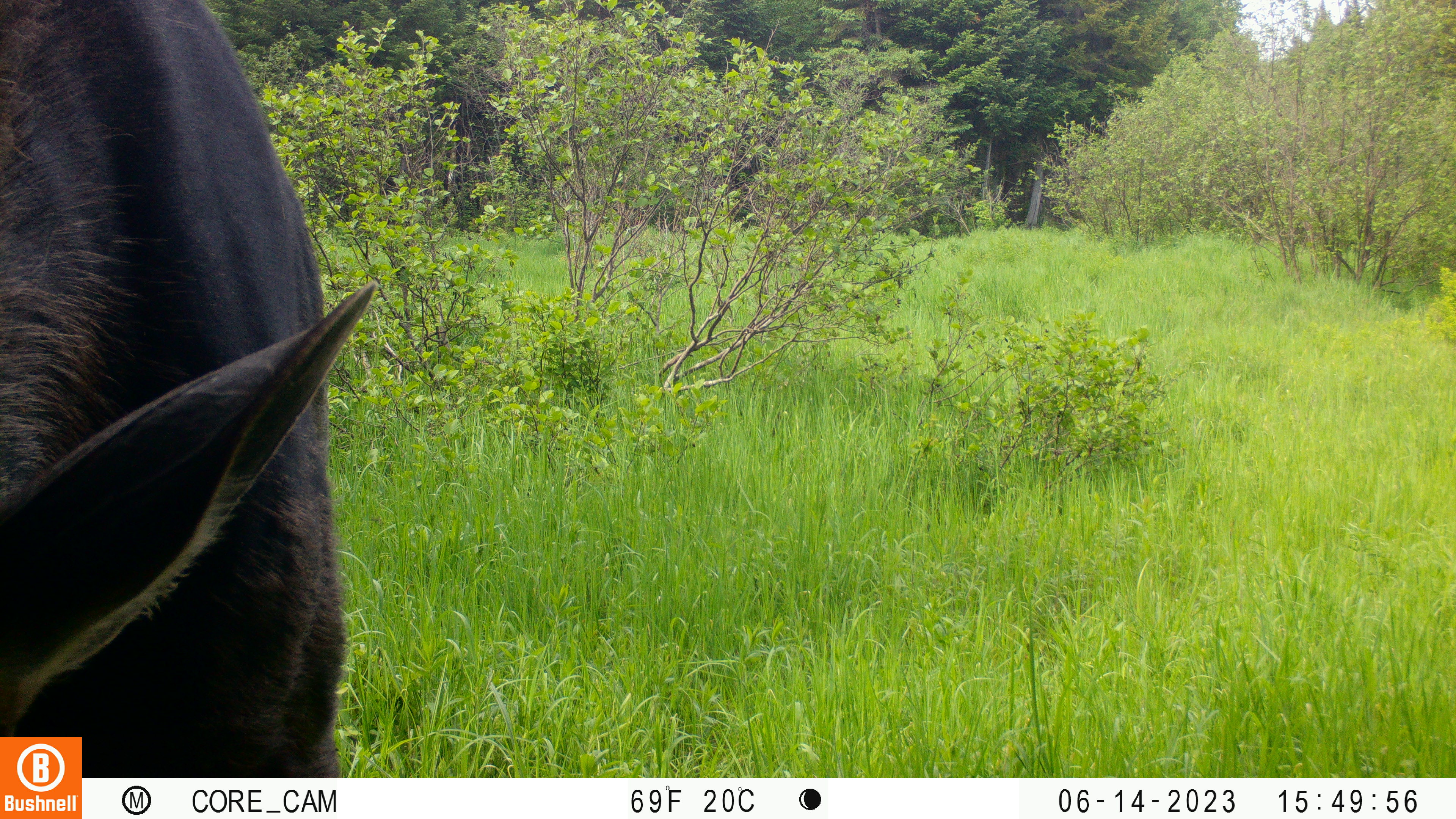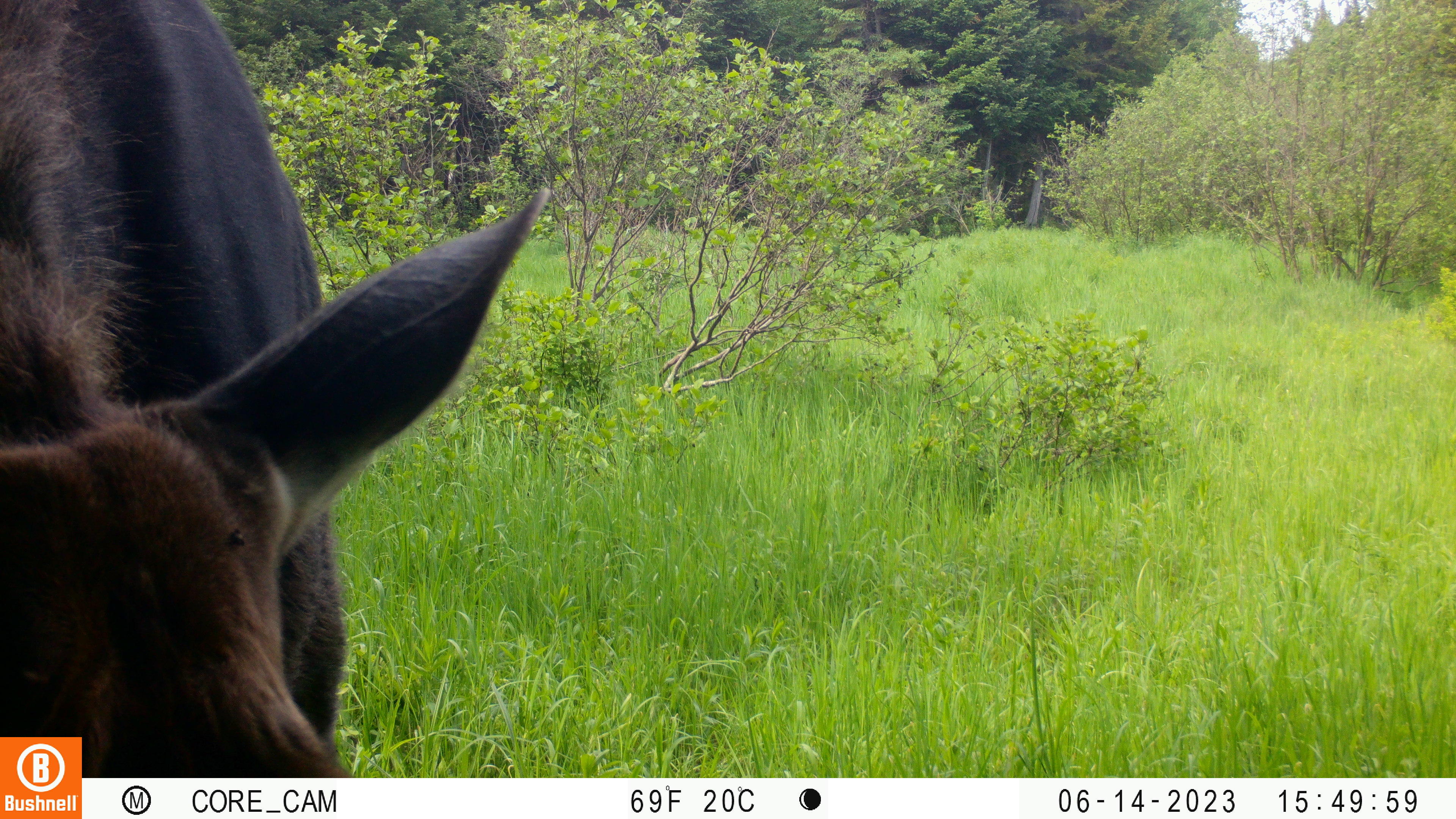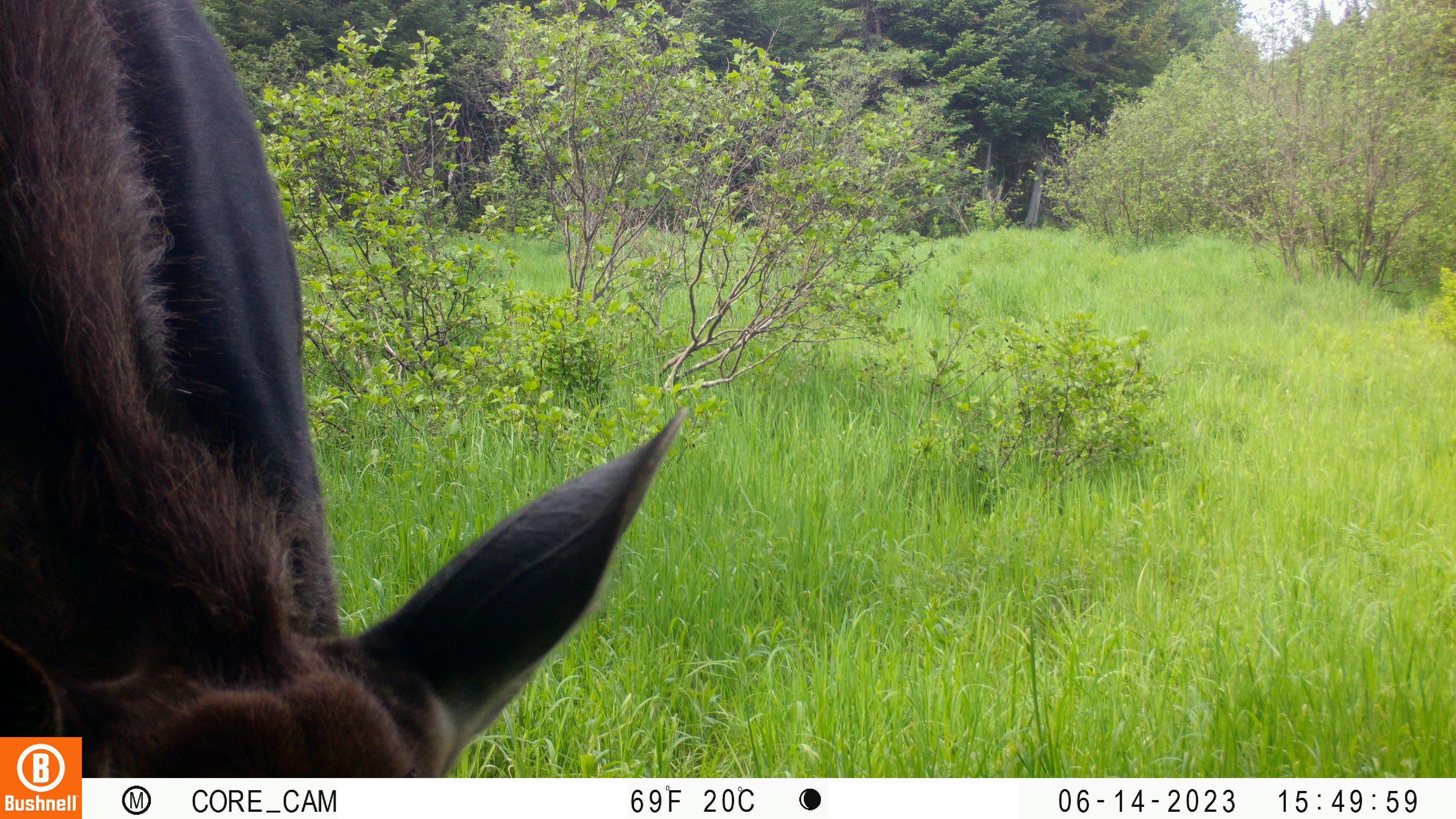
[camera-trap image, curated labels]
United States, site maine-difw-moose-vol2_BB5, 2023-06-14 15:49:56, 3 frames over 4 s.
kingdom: Animalia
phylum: Chordata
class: Mammalia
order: Artiodactyla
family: Cervidae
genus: Alces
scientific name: Alces alces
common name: moose